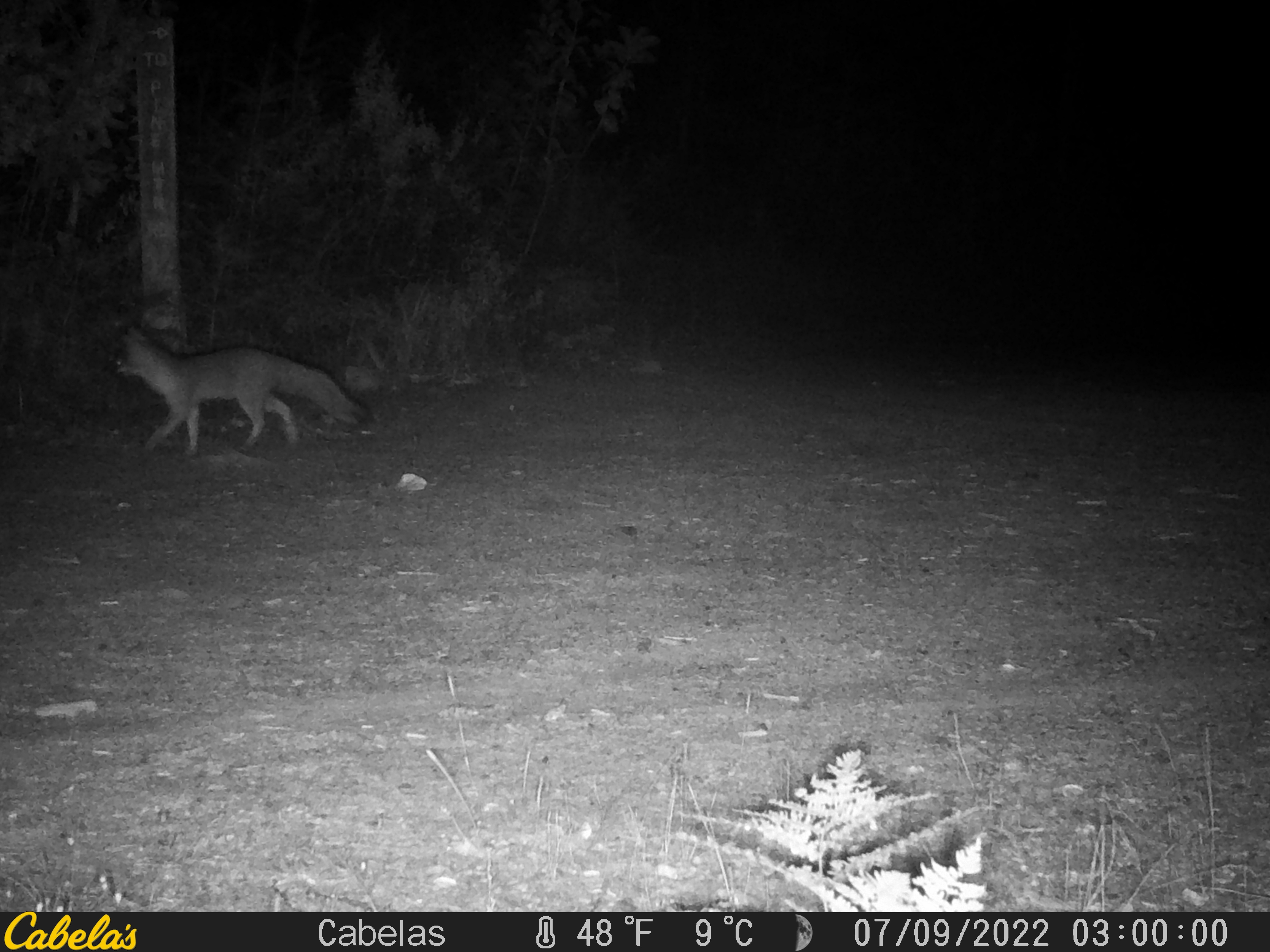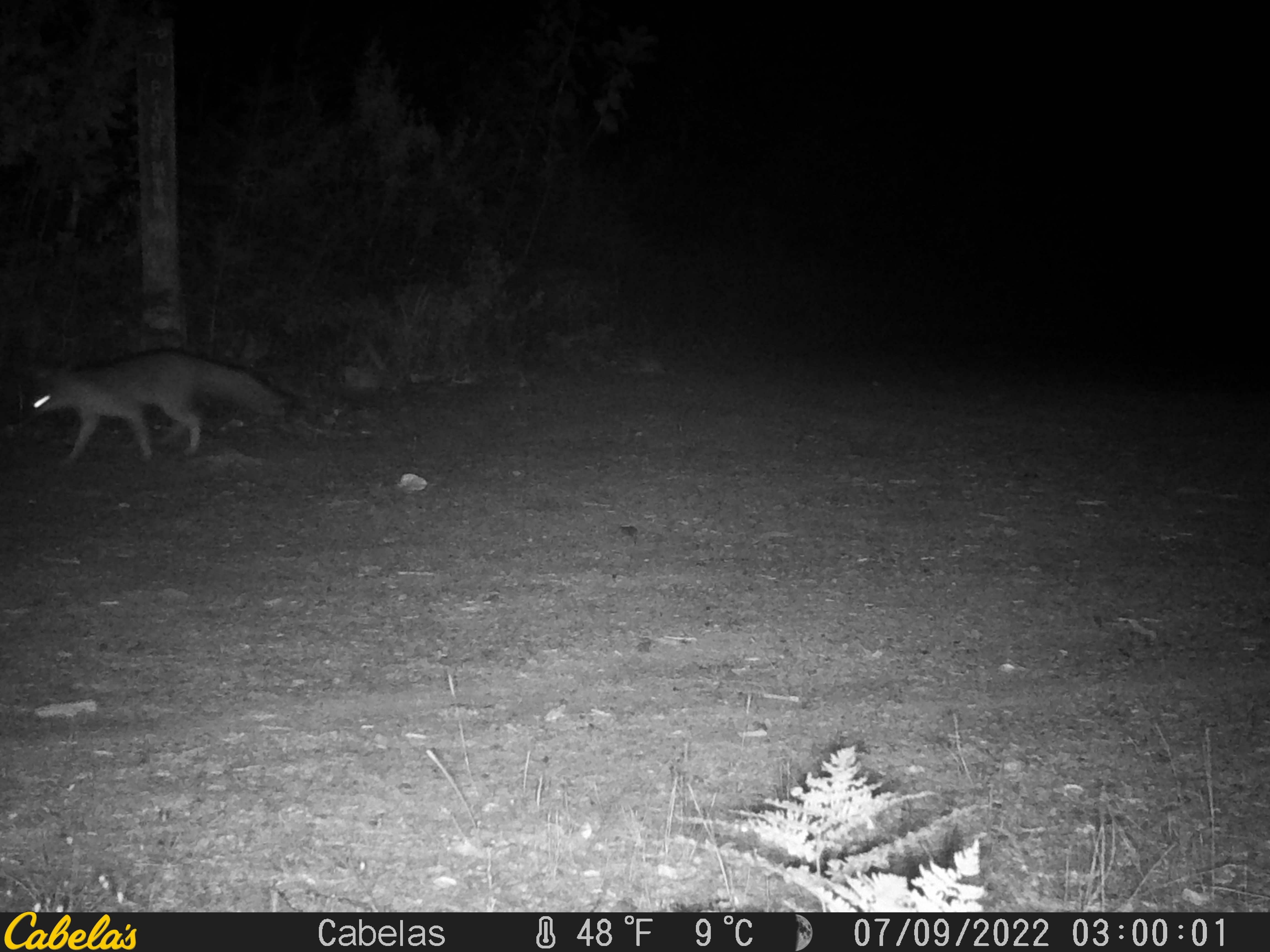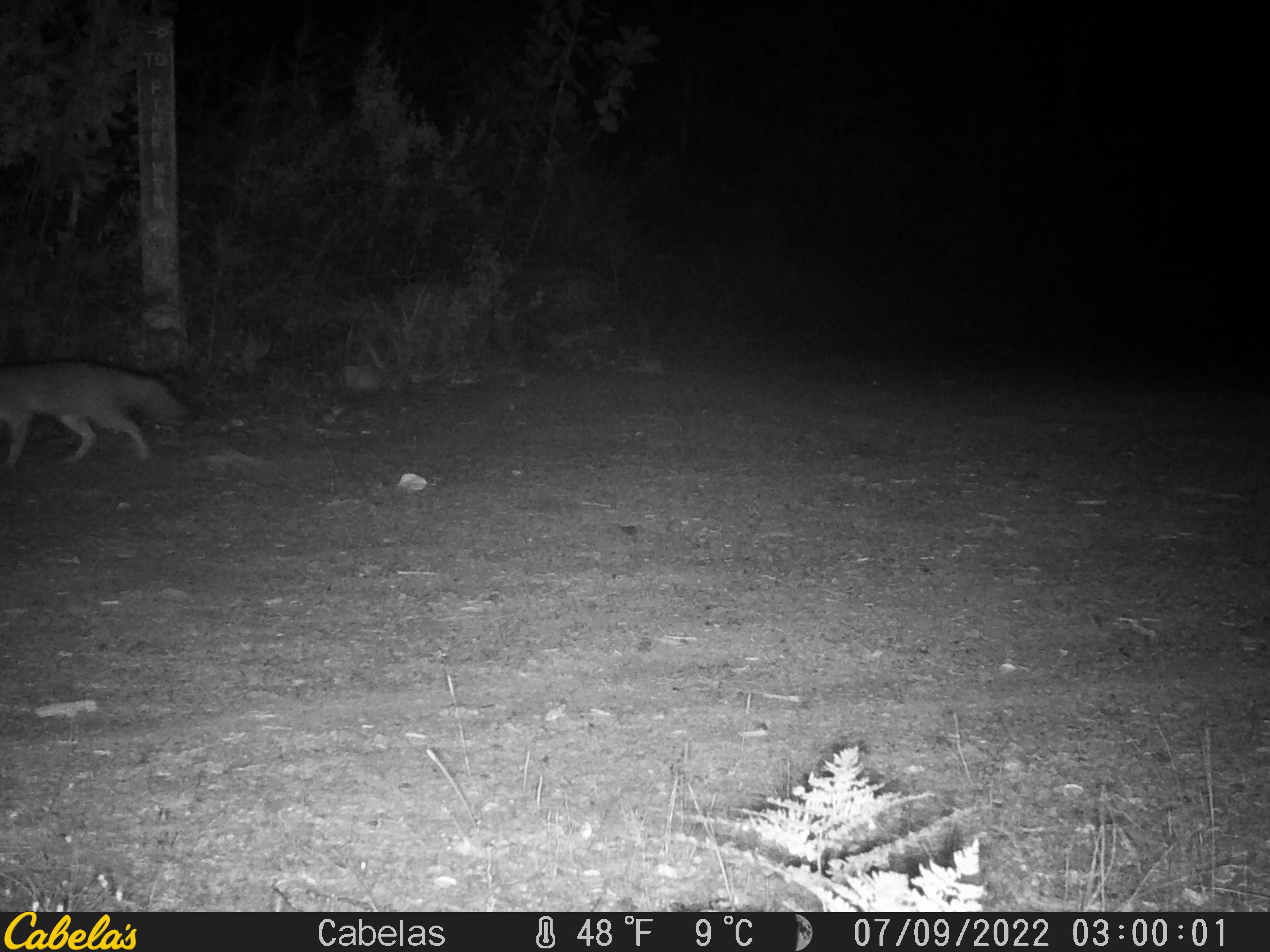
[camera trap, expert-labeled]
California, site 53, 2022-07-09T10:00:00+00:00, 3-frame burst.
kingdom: Animalia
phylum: Chordata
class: Mammalia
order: Carnivora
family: Canidae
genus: Urocyon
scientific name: Urocyon cinereoargenteus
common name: gray fox